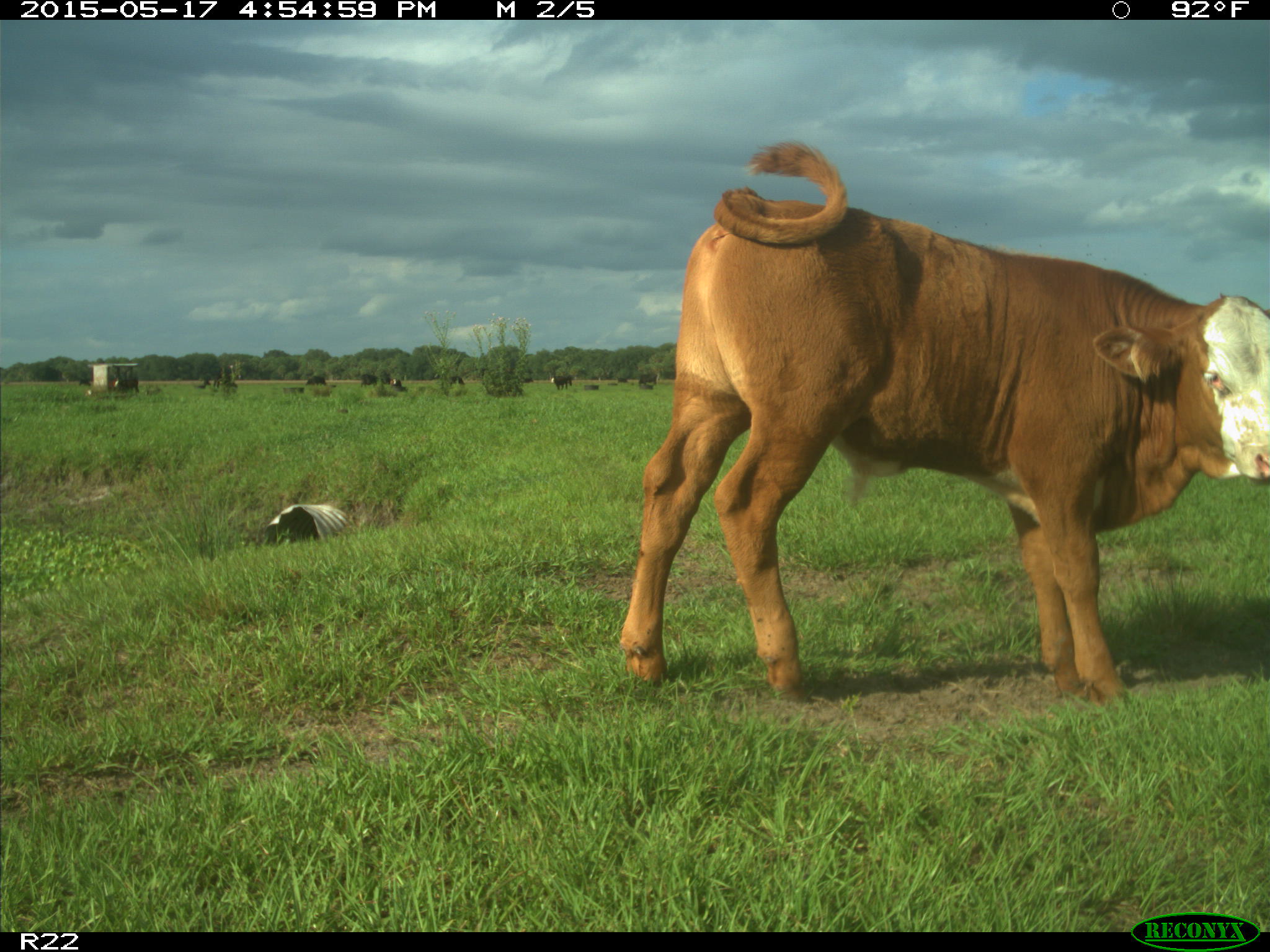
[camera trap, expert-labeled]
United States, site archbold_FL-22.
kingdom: Animalia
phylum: Chordata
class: Mammalia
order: Artiodactyla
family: Bovidae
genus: Bos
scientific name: Bos taurus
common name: domestic cow